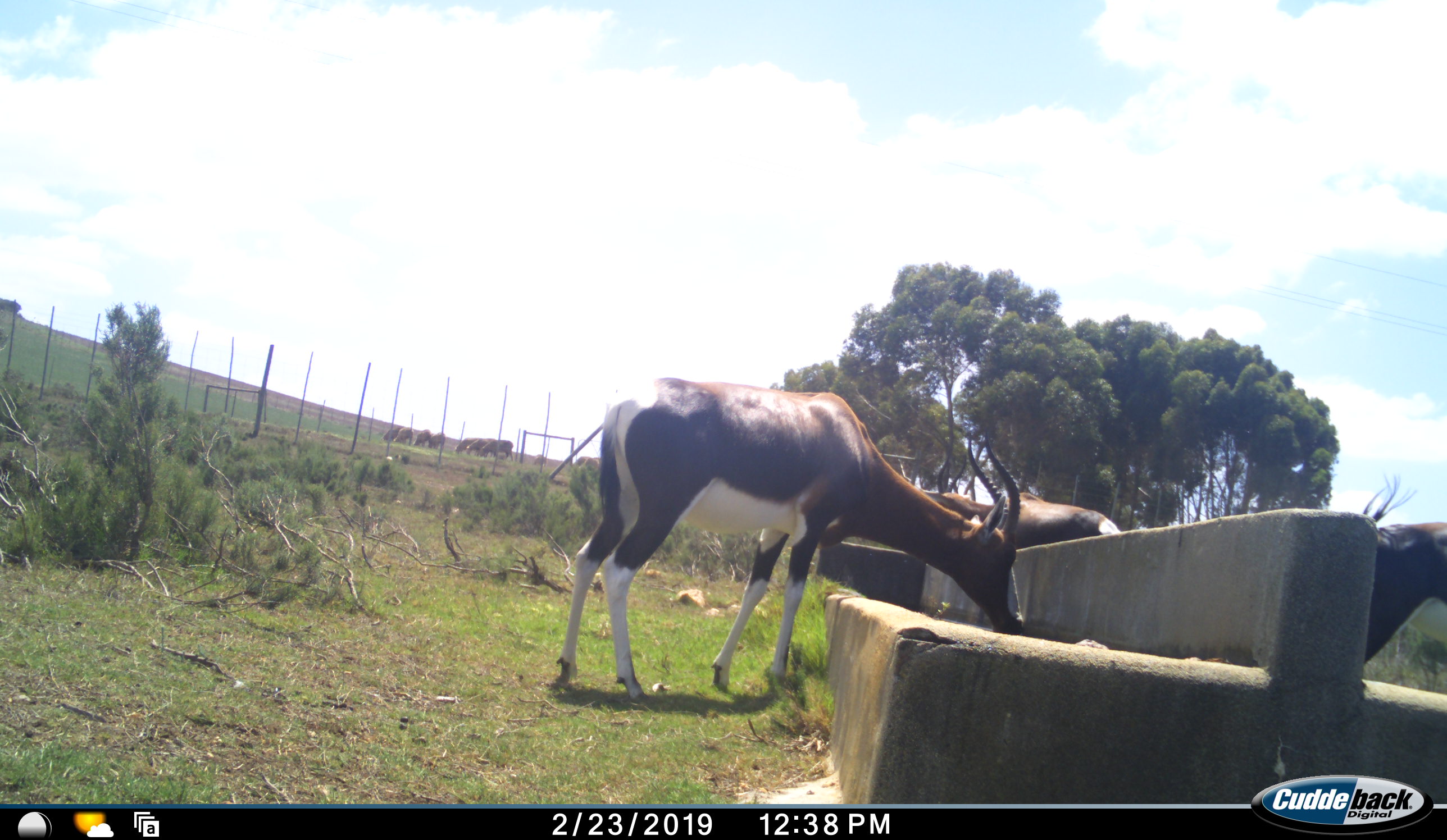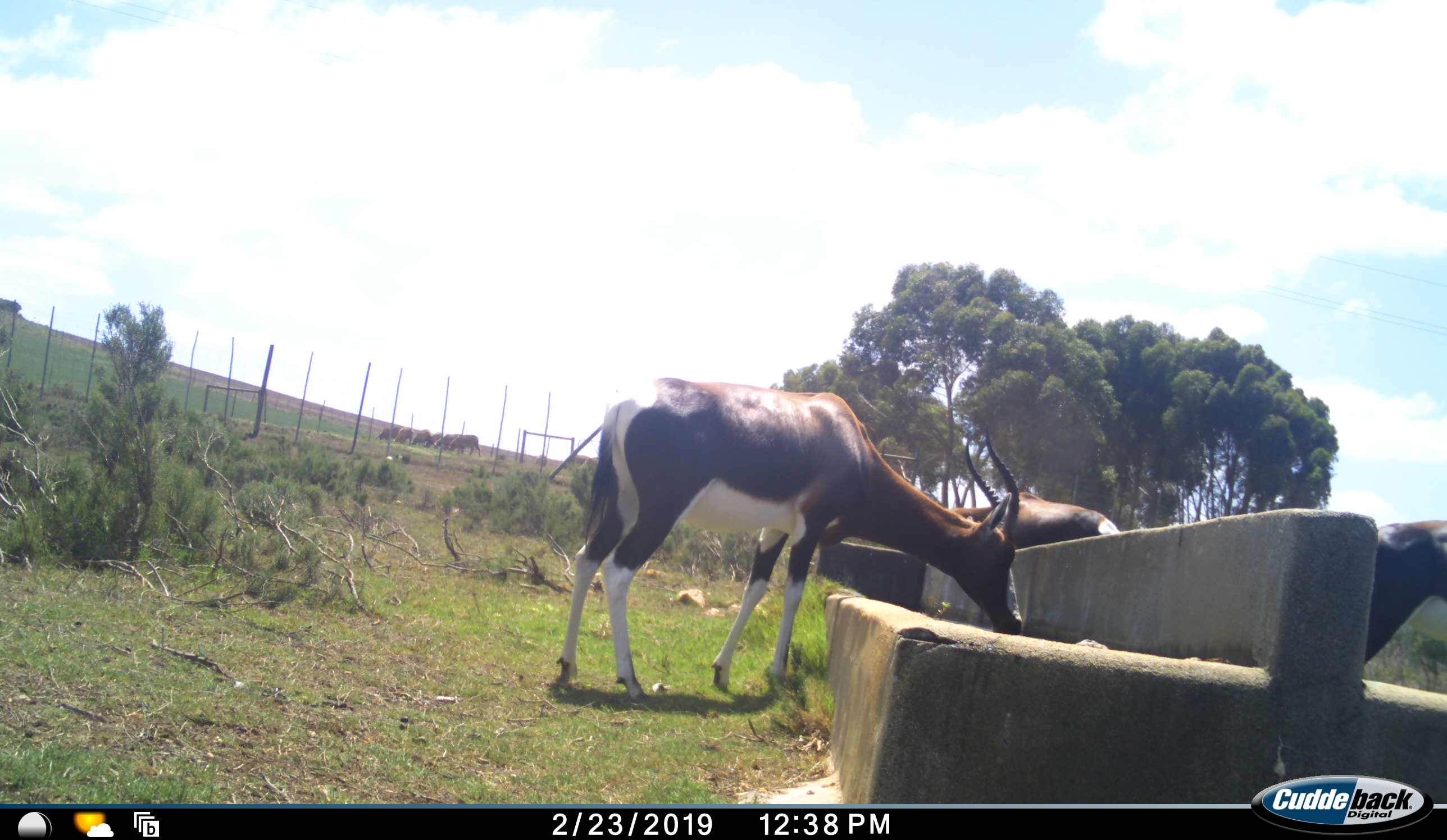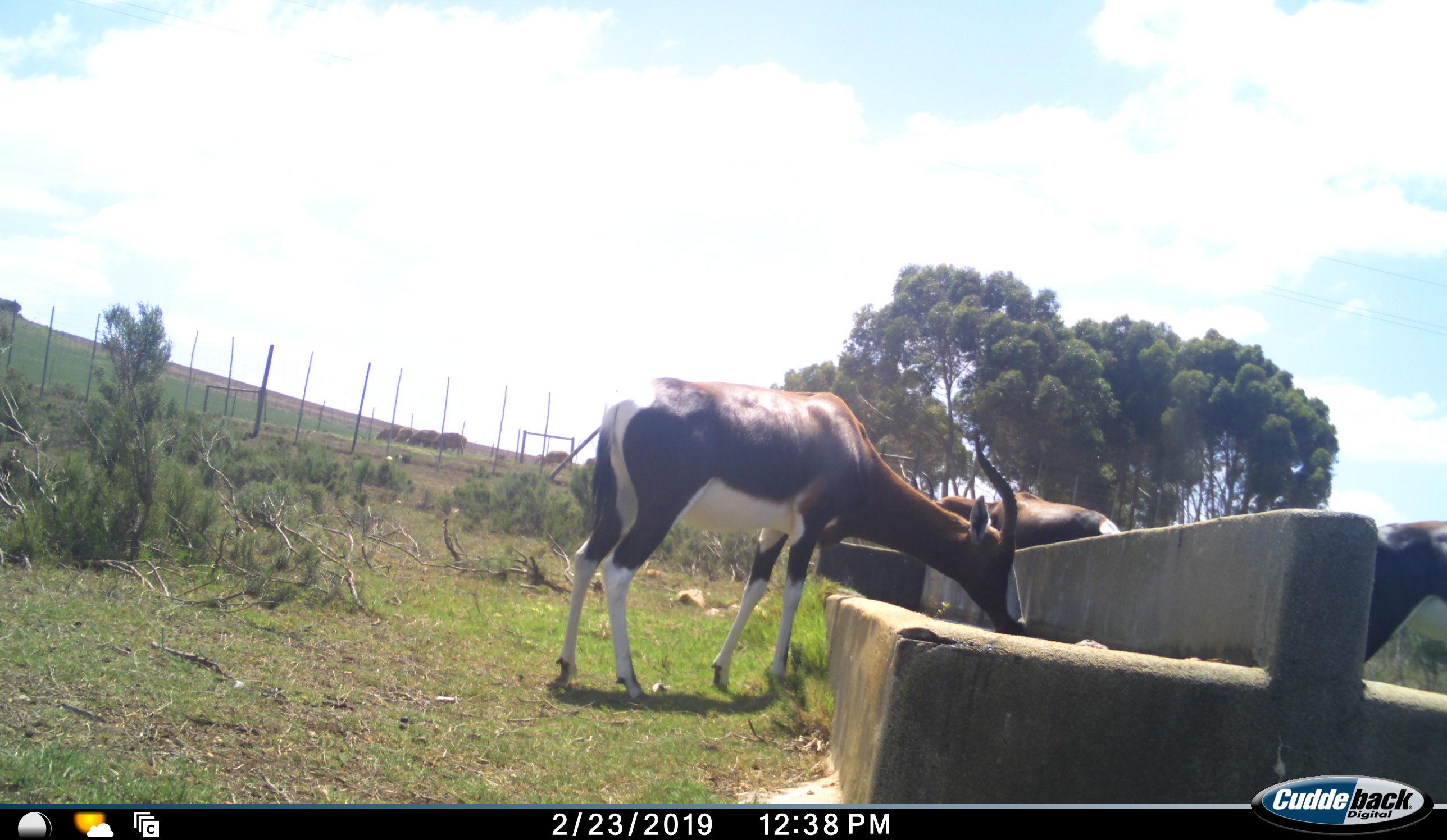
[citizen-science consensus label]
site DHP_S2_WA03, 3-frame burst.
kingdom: Animalia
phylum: Chordata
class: Mammalia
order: Artiodactyla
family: Bovidae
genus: Damaliscus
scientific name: Damaliscus pygargus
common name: bontebok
Bontebok (Damaliscus pygargus), count 3. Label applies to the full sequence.